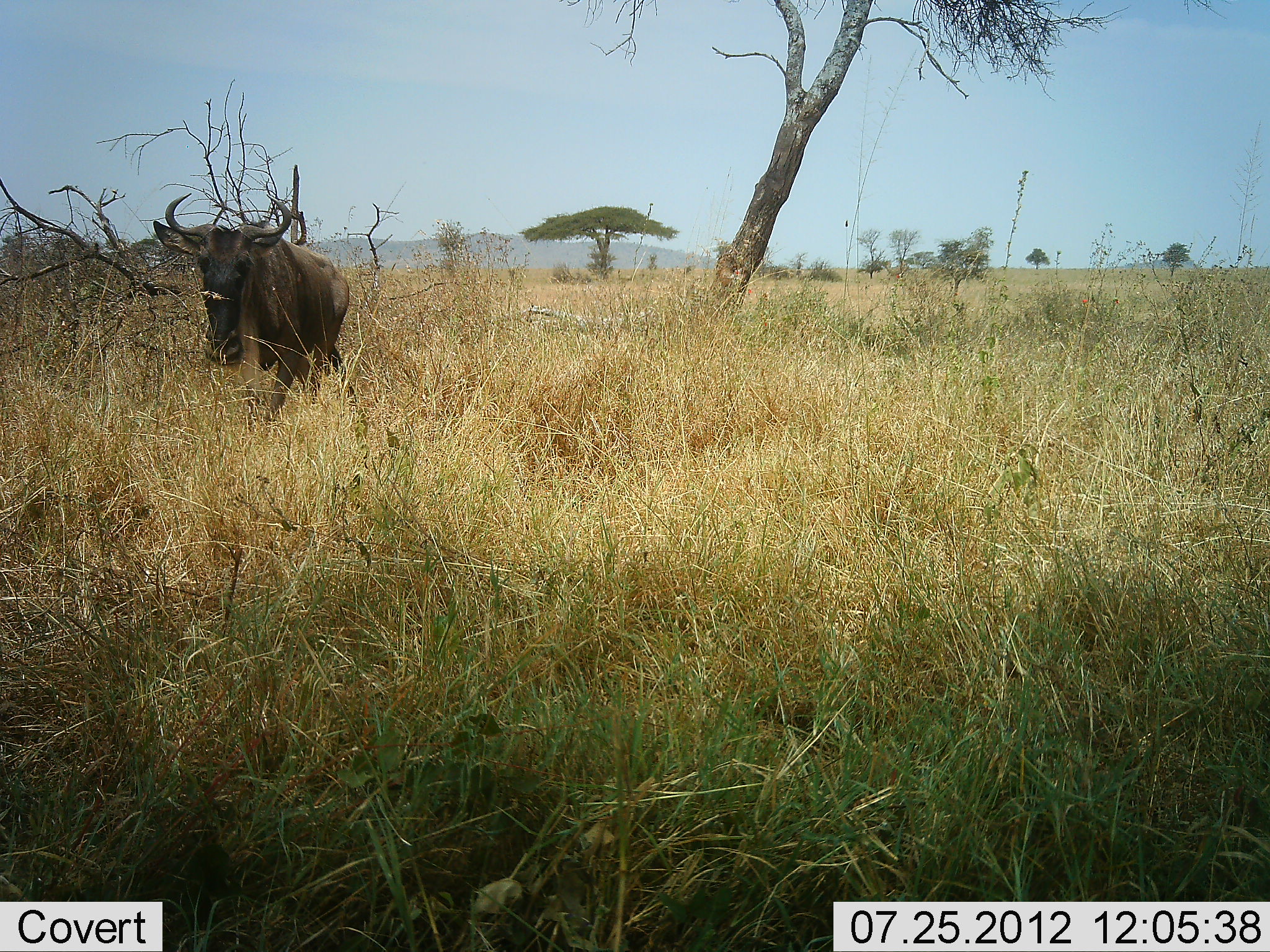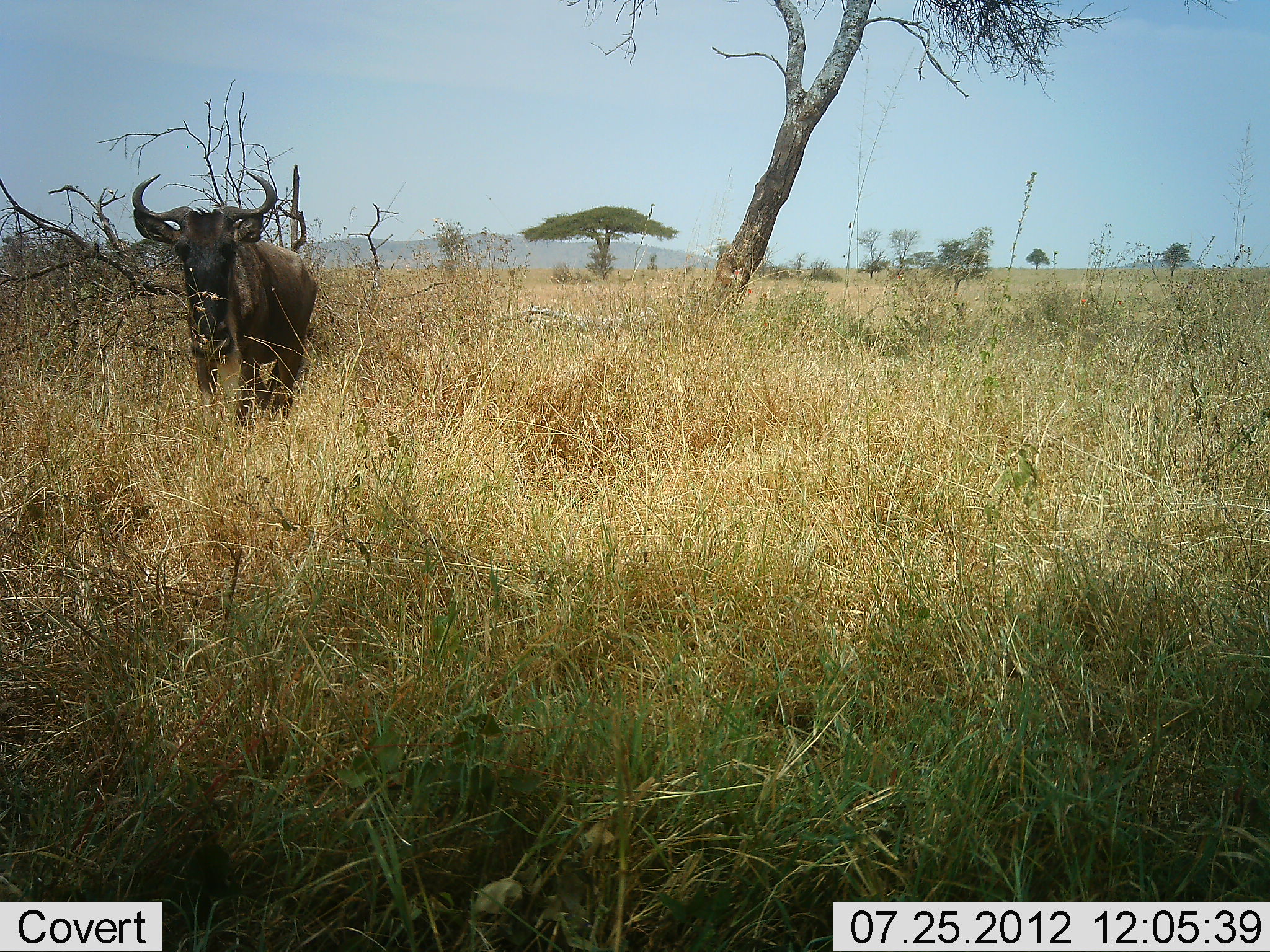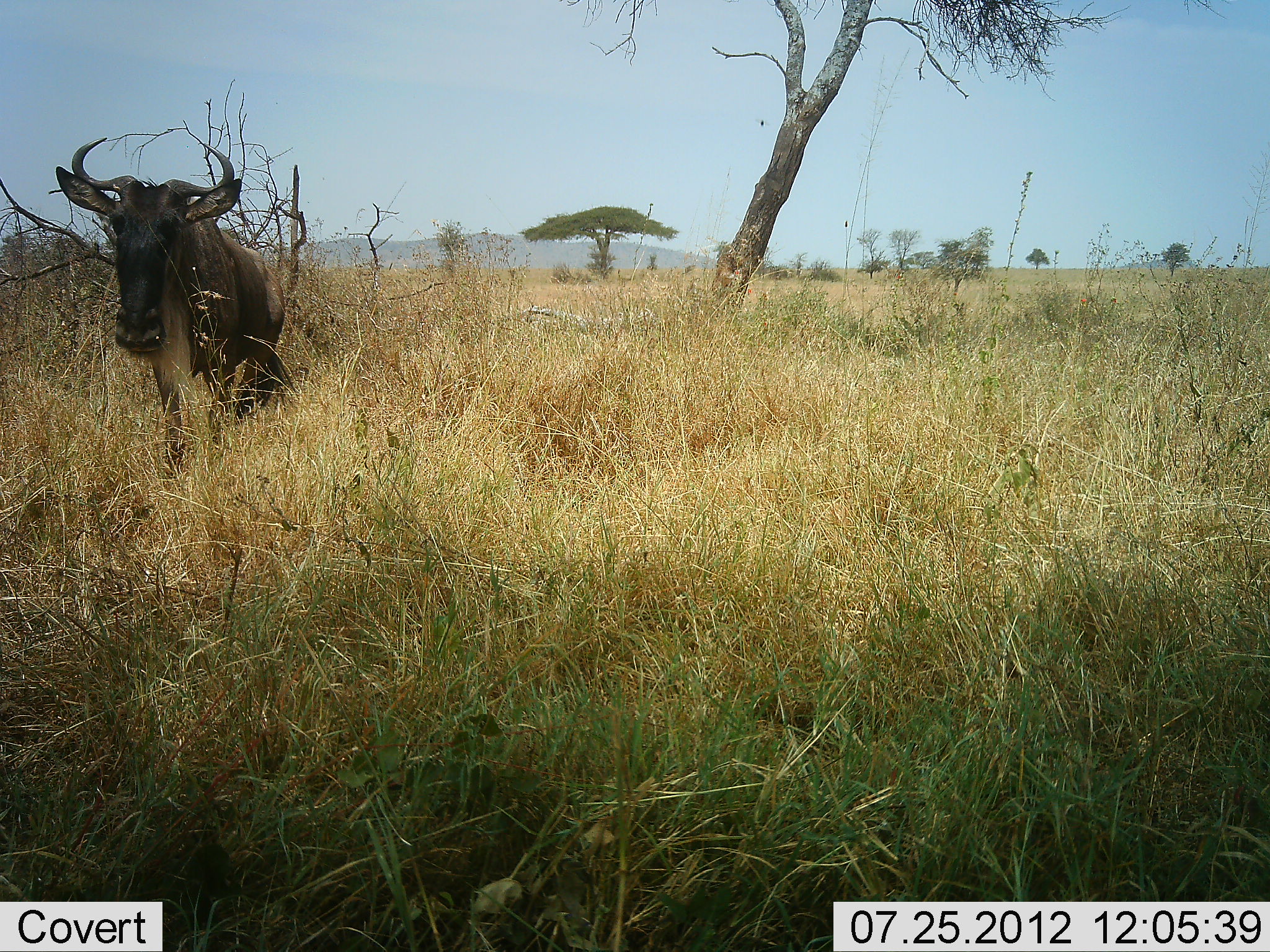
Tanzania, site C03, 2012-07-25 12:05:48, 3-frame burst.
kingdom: Animalia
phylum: Chordata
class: Mammalia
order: Artiodactyla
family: Bovidae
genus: Connochaetes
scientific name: Connochaetes taurinus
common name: blue wildebeest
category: wildebeest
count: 1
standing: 0%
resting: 0%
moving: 100%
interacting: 0%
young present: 0%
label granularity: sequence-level